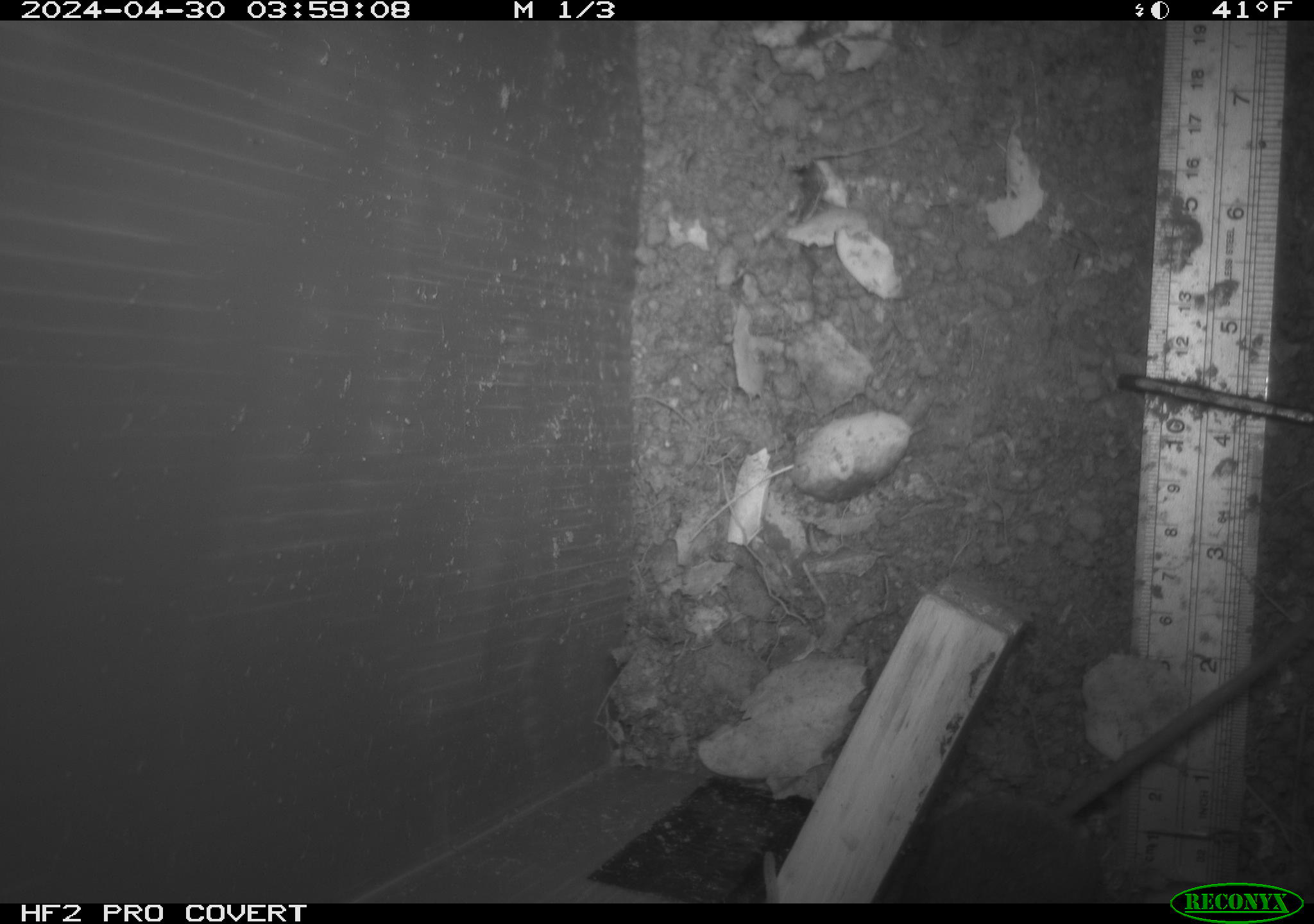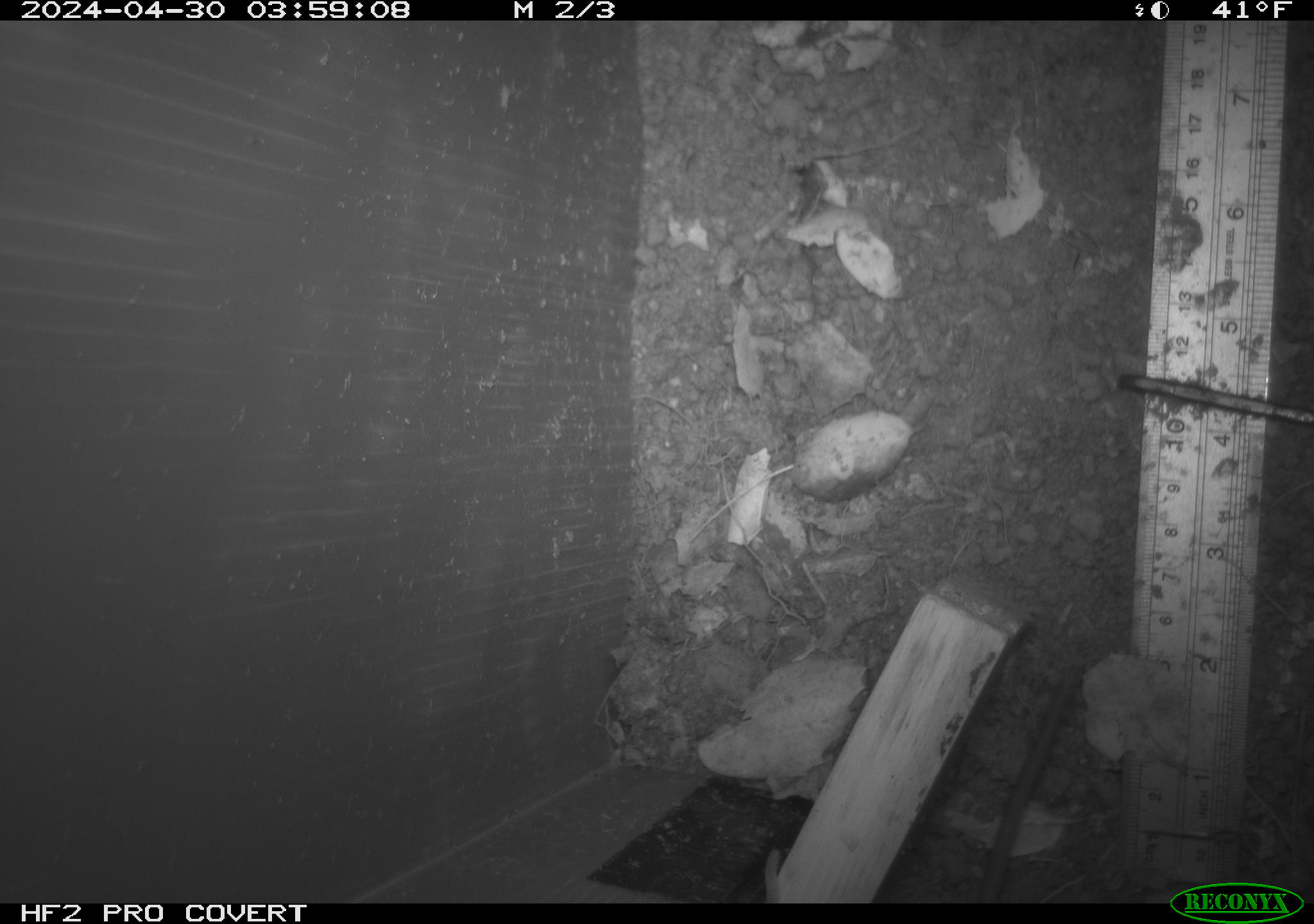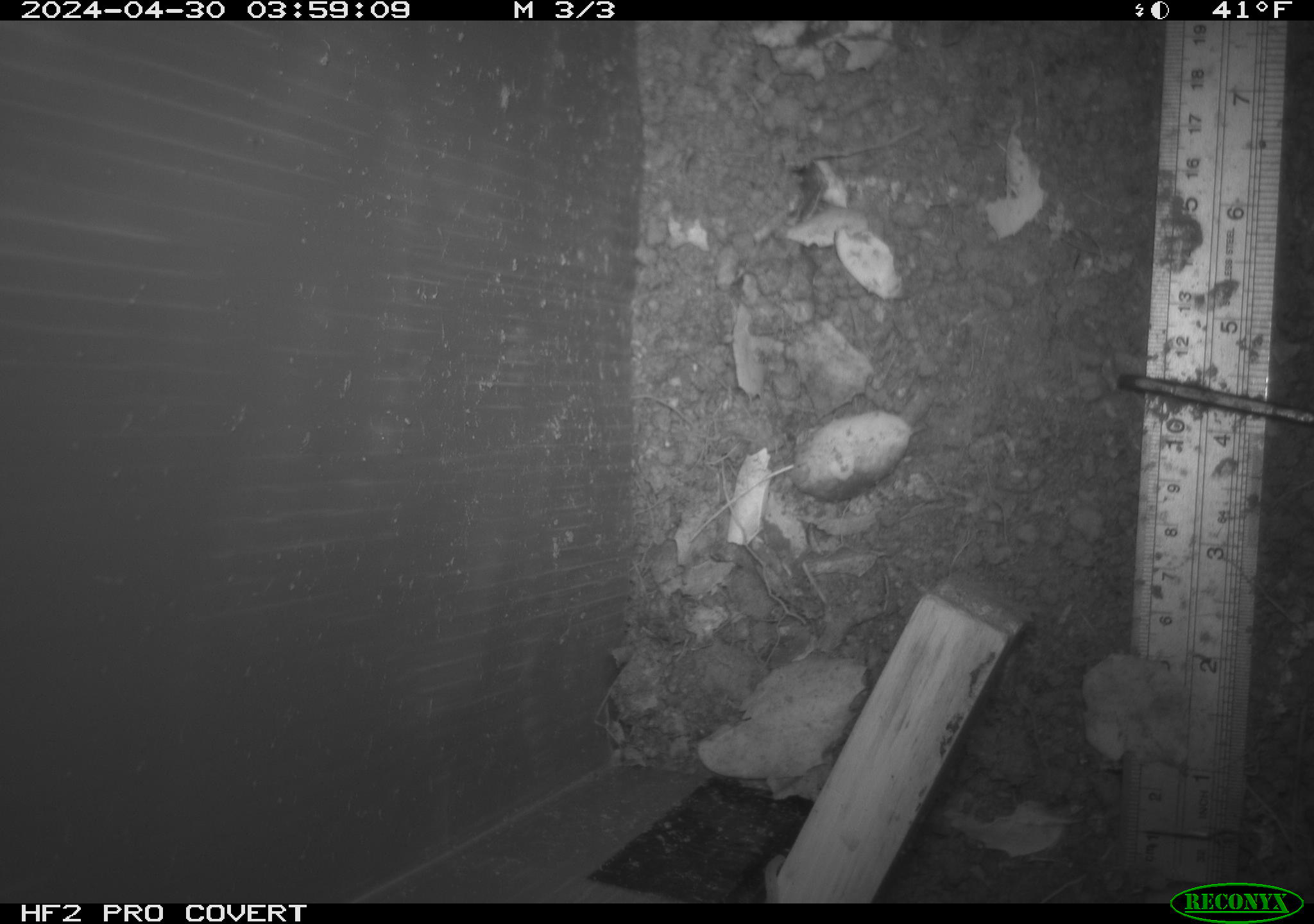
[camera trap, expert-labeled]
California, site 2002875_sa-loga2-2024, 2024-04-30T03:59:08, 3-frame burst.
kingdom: Animalia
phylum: Chordata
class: Mammalia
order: Rodentia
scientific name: Rodentia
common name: rodent